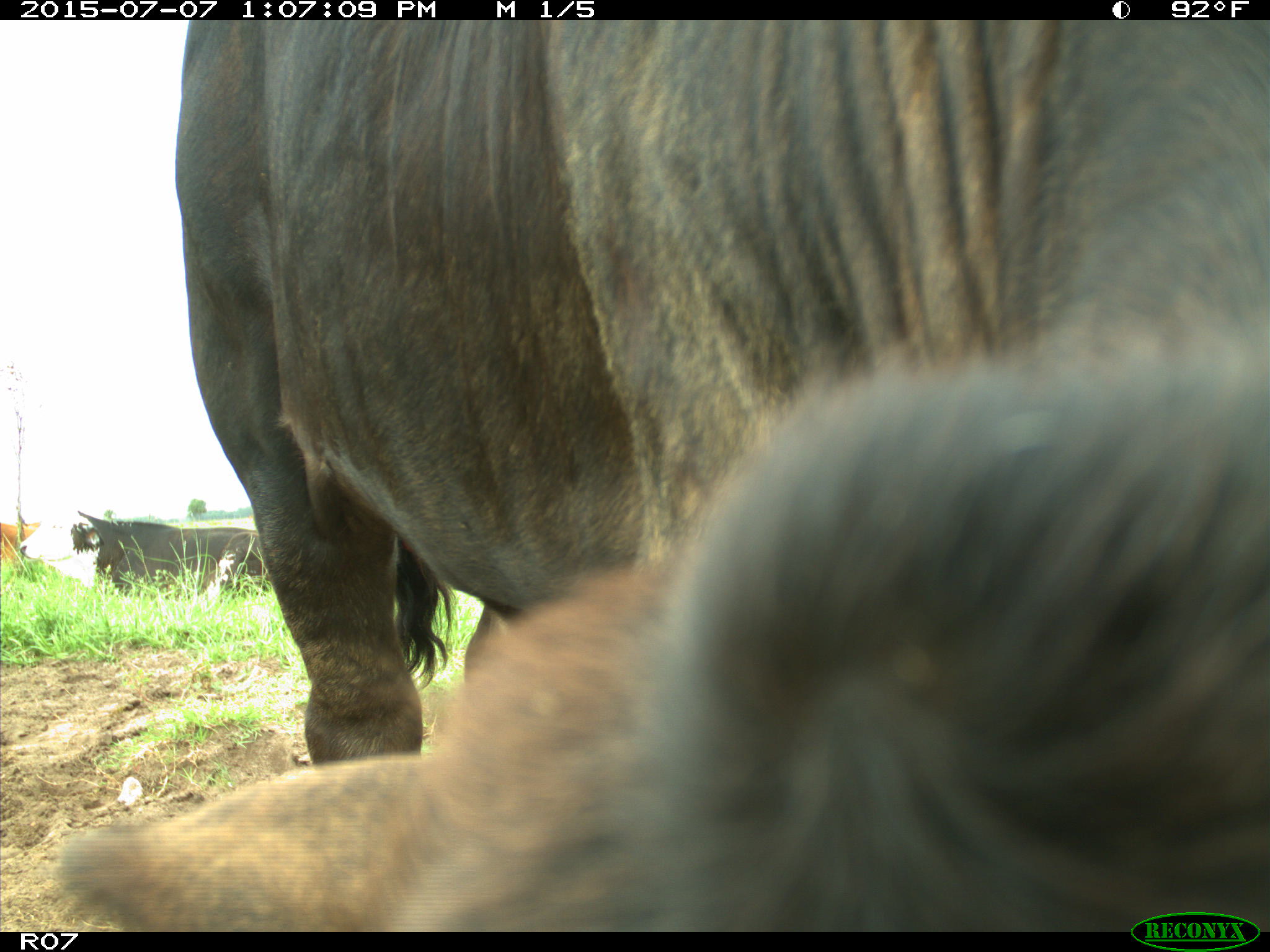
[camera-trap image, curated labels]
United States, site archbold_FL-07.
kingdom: Animalia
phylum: Chordata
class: Mammalia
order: Artiodactyla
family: Bovidae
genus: Bos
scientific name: Bos taurus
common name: domestic cow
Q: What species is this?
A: Bos taurus (domestic cow).